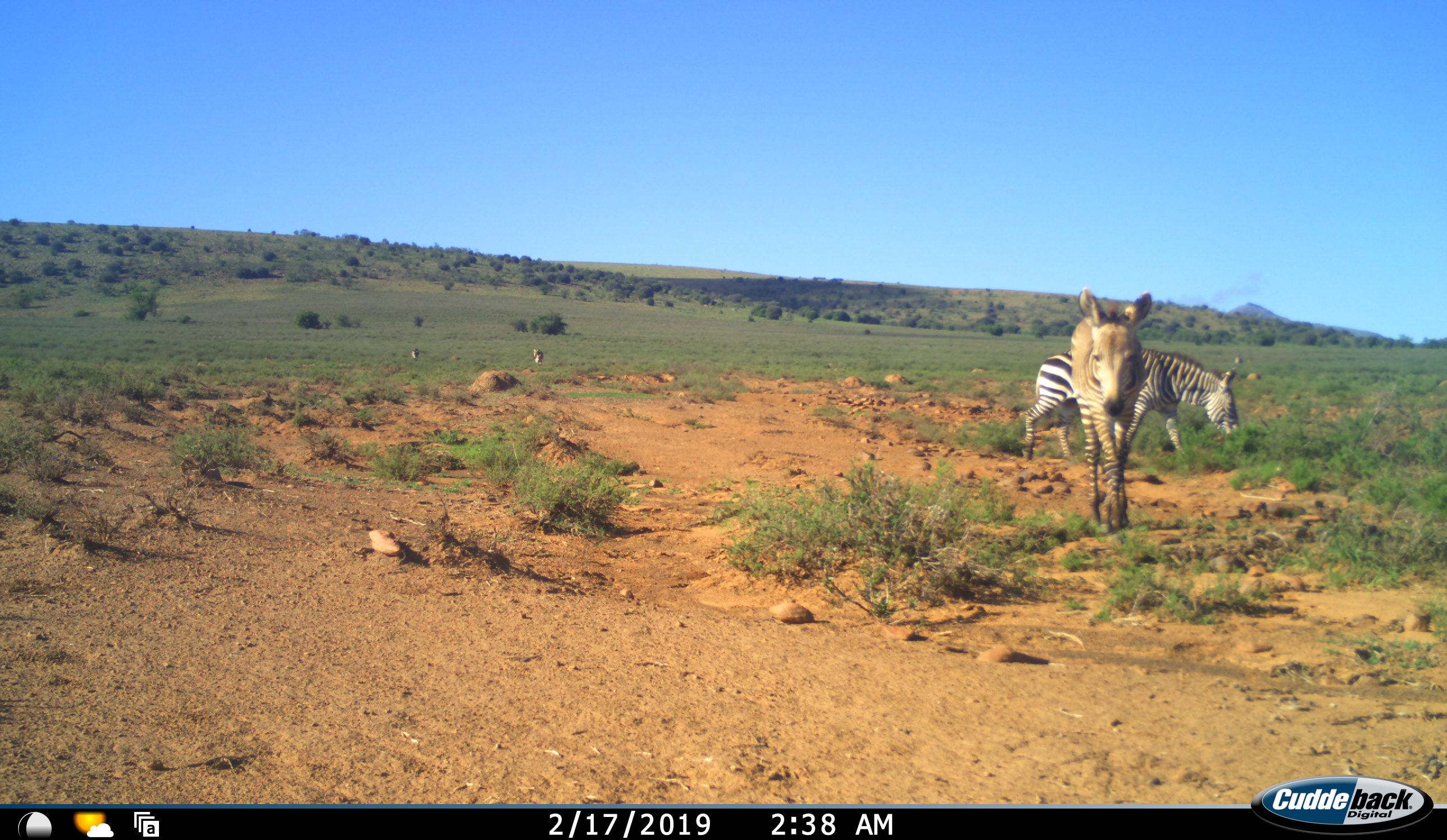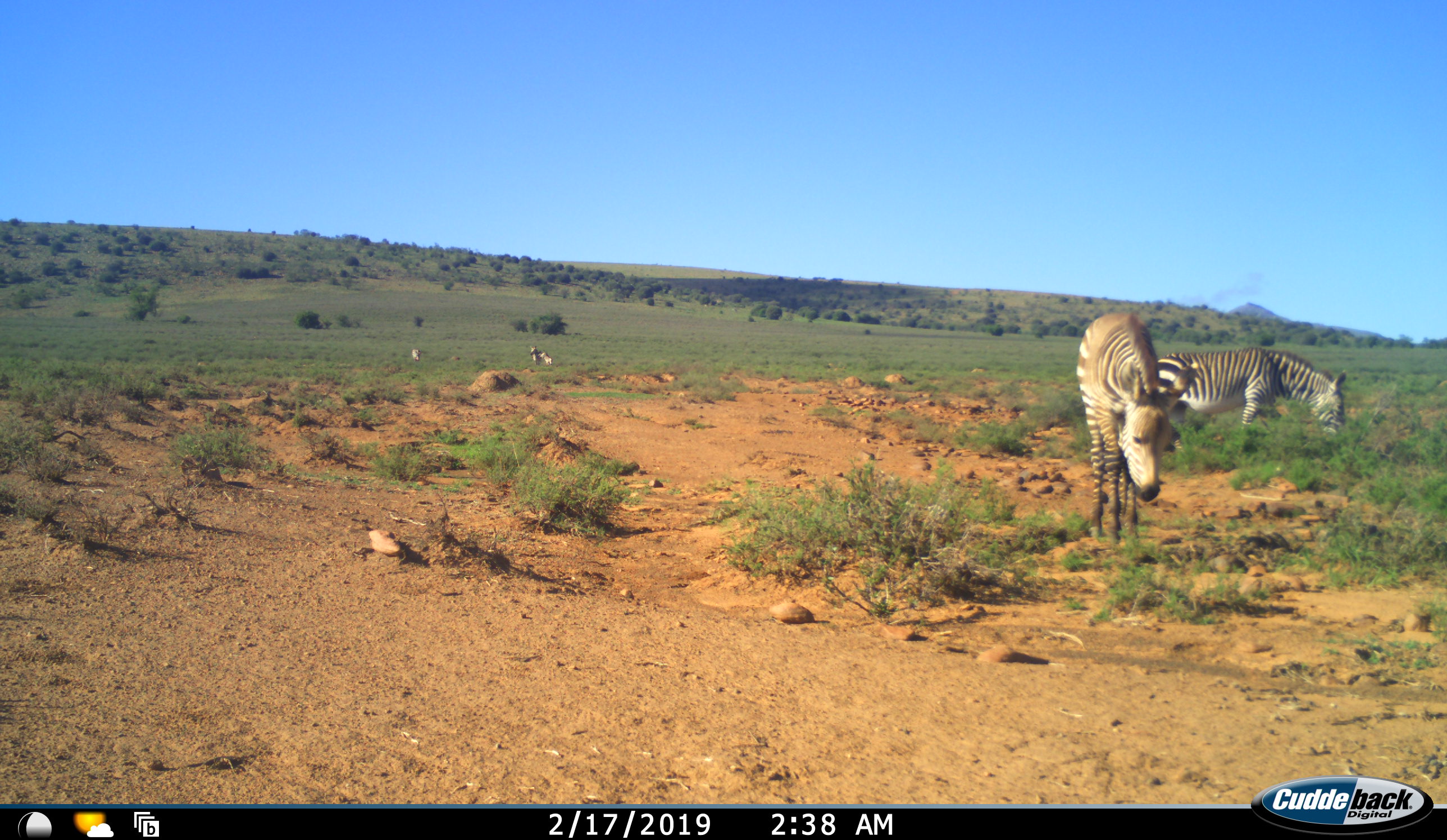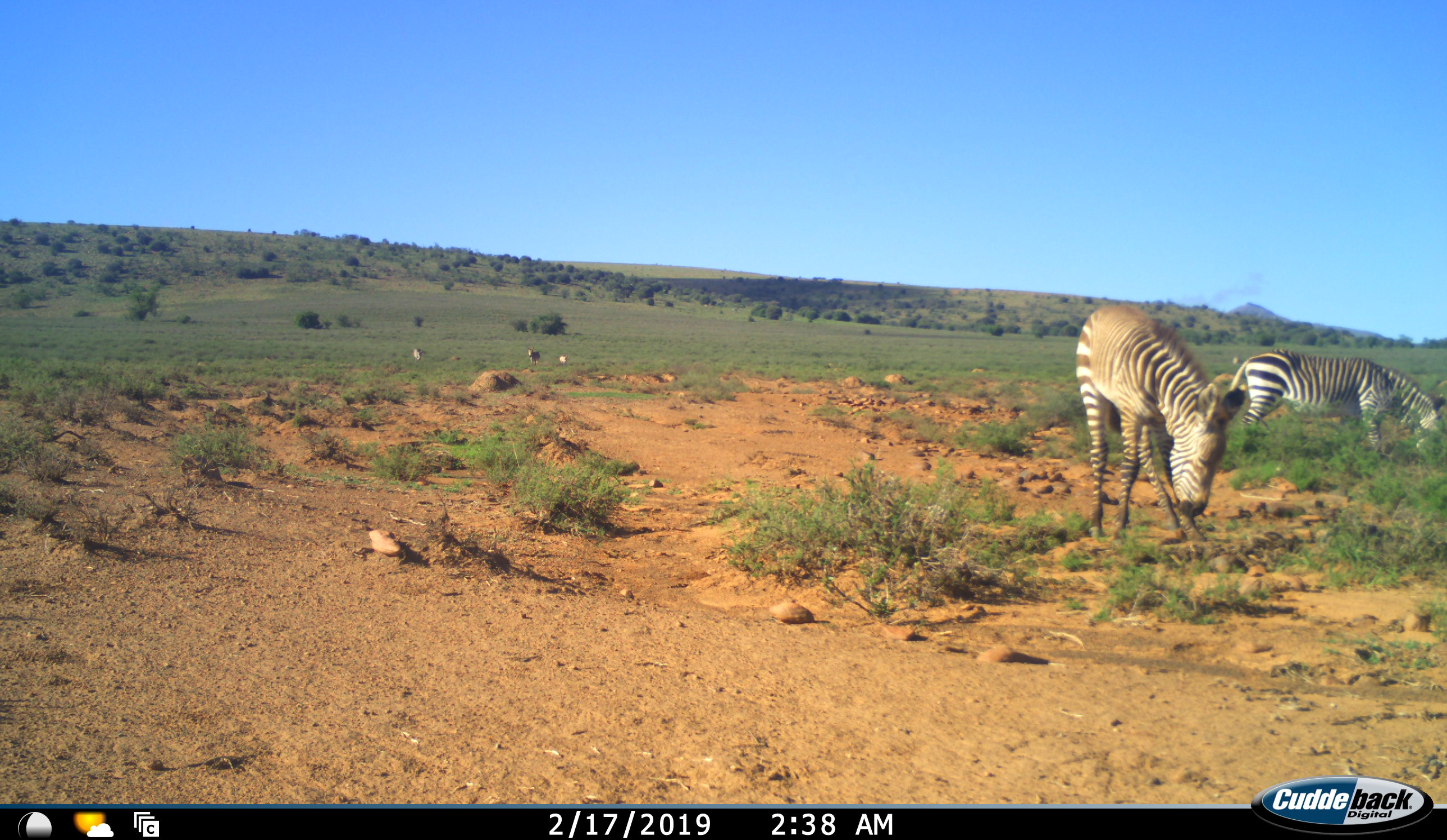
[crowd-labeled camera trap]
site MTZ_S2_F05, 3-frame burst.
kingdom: Animalia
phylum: Chordata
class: Mammalia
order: Perissodactyla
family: Equidae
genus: Equus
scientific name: Equus zebra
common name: mountain zebra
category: zebramountain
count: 4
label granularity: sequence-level